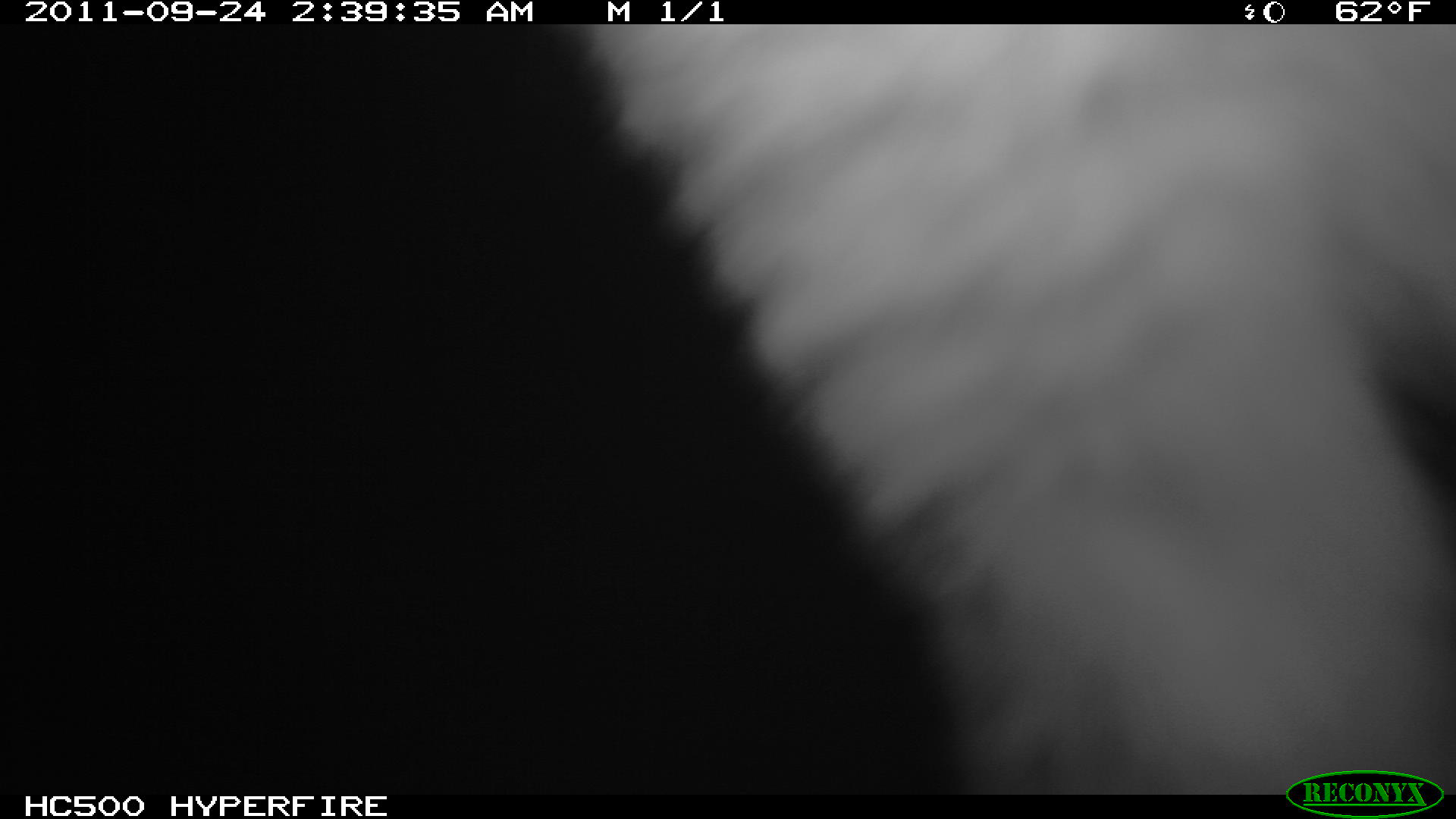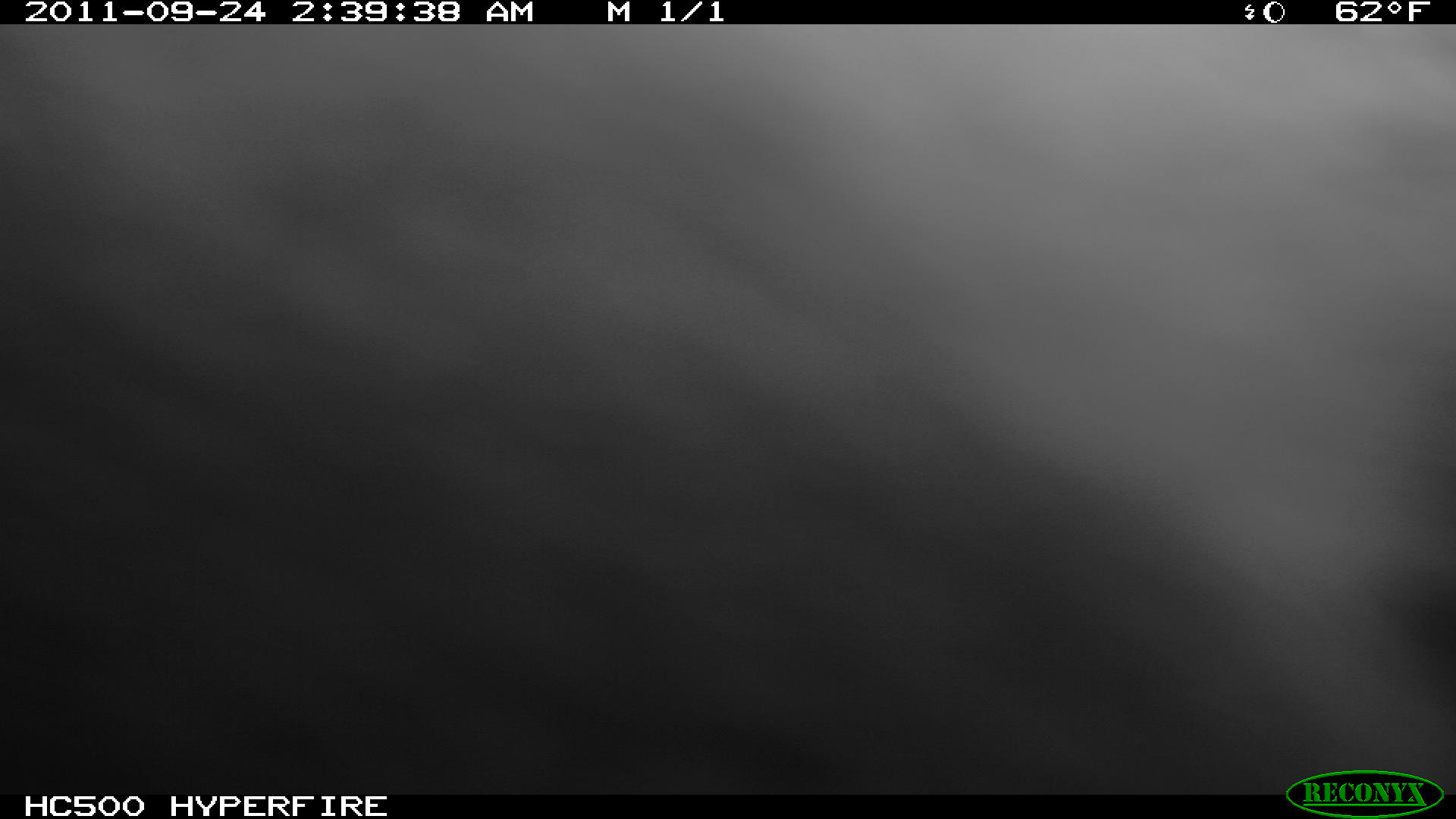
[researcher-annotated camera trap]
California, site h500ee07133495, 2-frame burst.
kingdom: Animalia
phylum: Chordata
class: Mammalia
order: Carnivora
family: Canidae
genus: Urocyon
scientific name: Urocyon littoralis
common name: island fox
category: fox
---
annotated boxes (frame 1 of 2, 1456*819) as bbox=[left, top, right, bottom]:
fox: bbox=[550, 23, 1452, 796]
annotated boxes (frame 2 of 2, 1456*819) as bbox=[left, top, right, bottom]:
fox: bbox=[0, 24, 1455, 795]